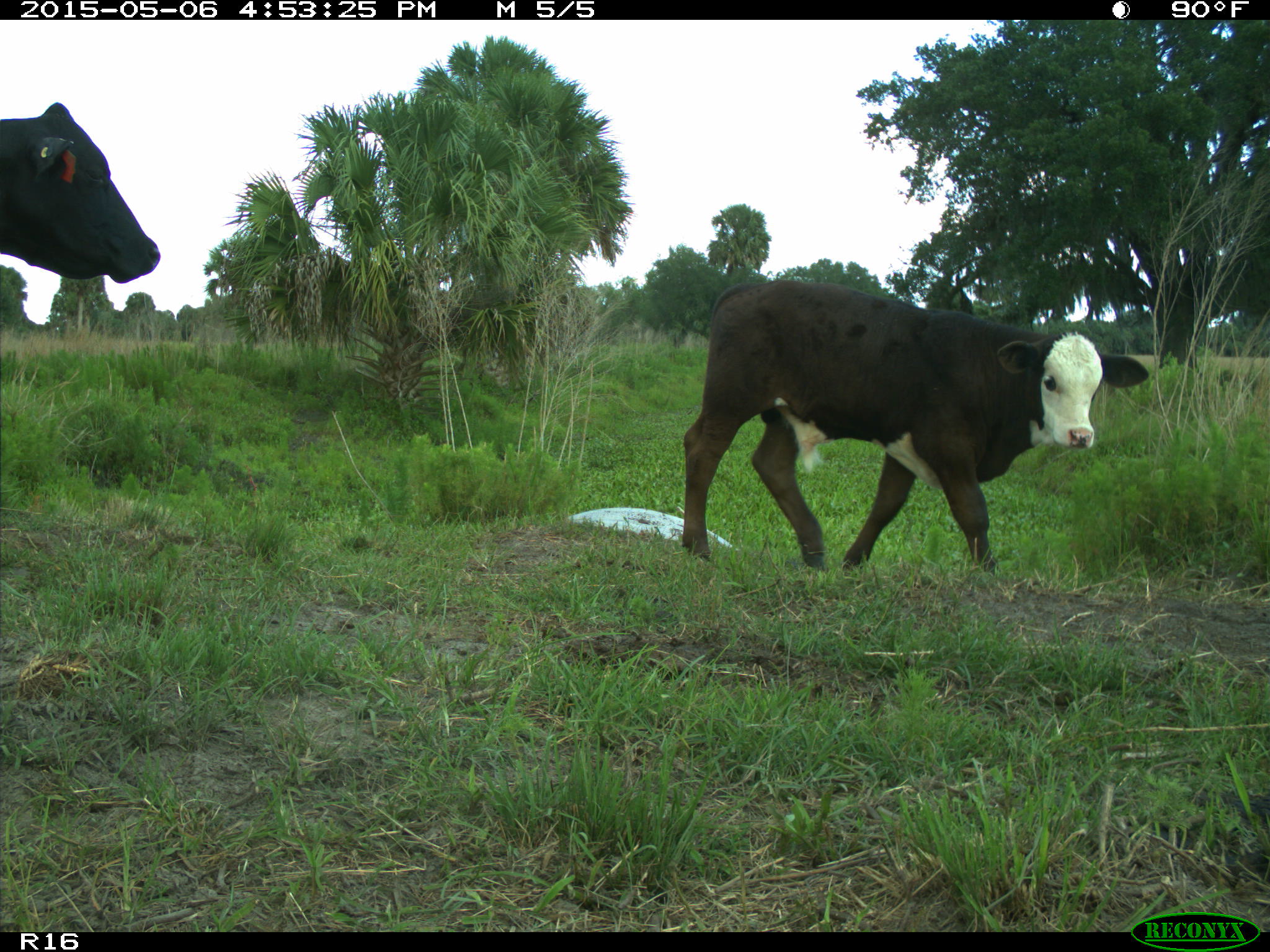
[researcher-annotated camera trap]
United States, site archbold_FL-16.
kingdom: Animalia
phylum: Chordata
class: Mammalia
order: Artiodactyla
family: Bovidae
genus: Bos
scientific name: Bos taurus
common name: domestic cow